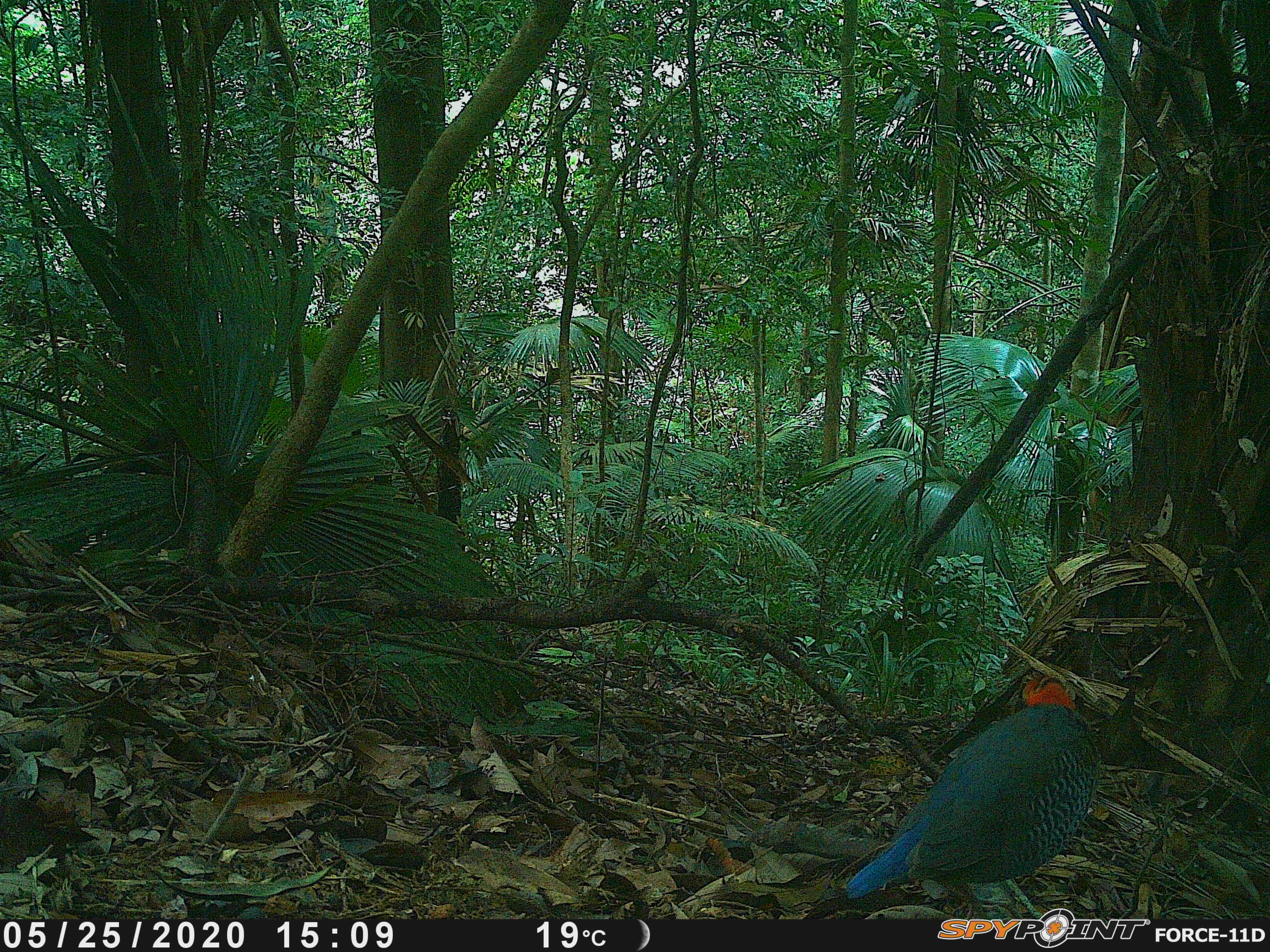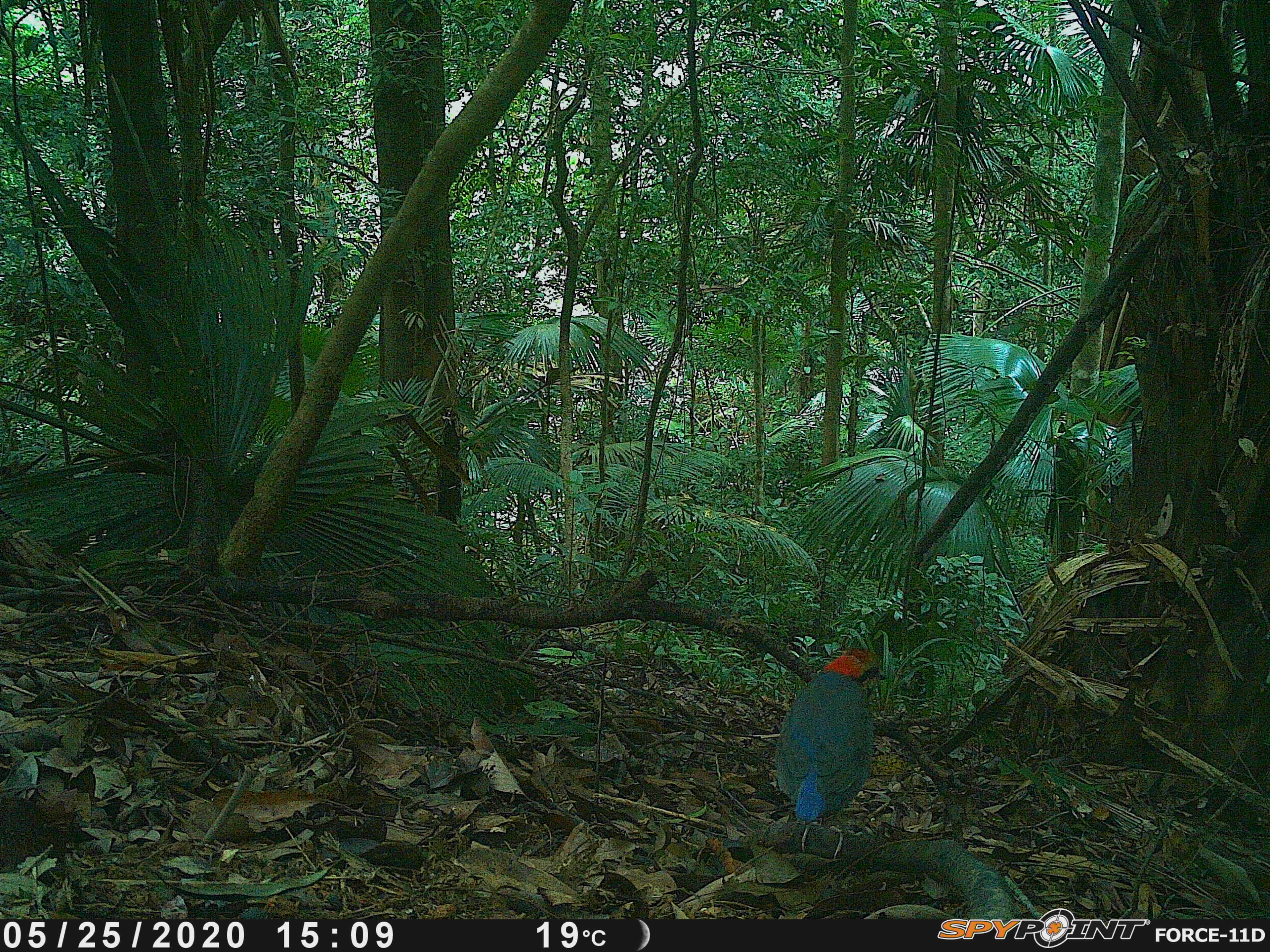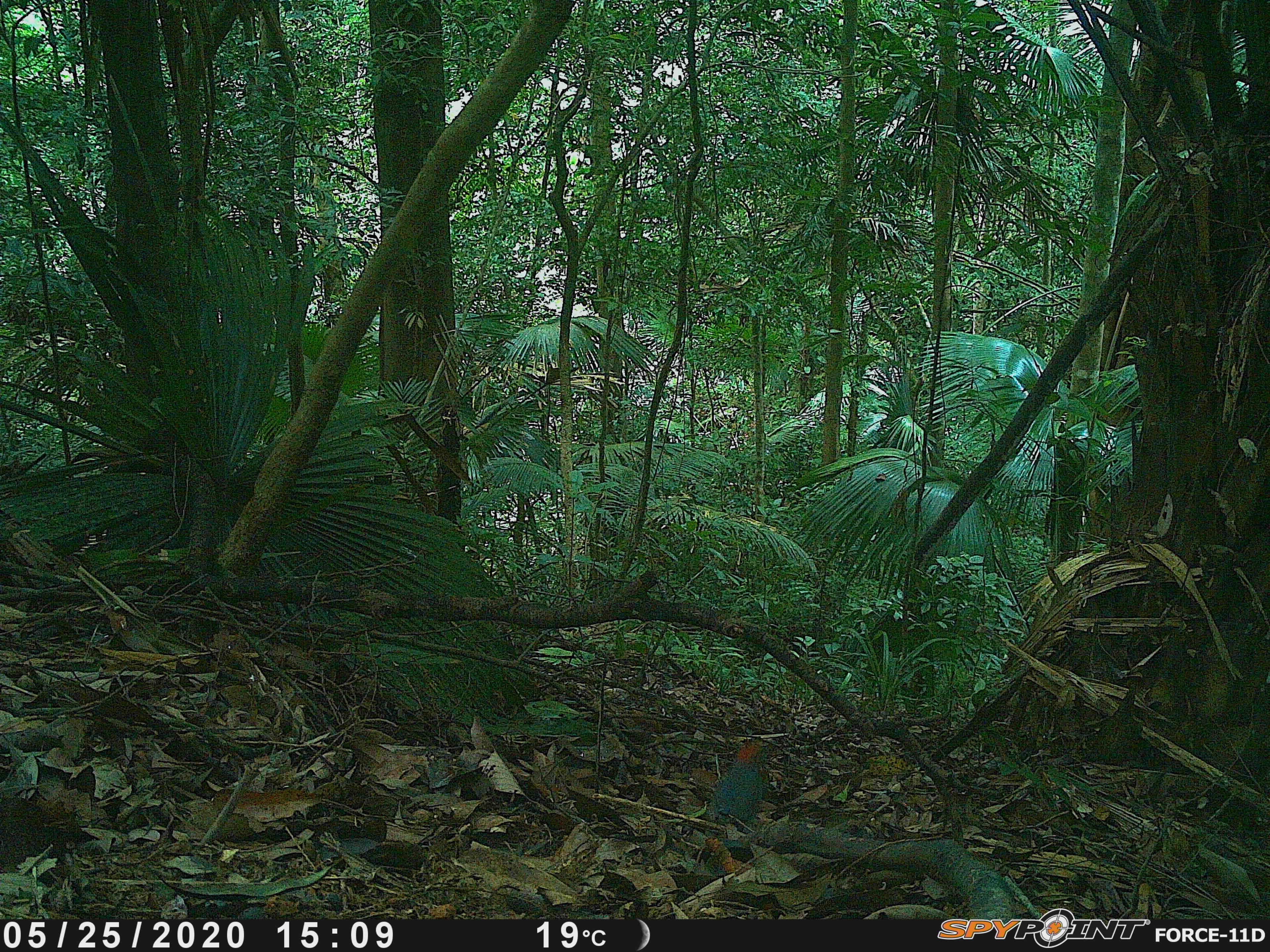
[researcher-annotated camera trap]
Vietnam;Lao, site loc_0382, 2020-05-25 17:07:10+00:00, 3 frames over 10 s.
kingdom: Animalia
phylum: Chordata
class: Aves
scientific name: Aves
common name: bird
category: unidentified bird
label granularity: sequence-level